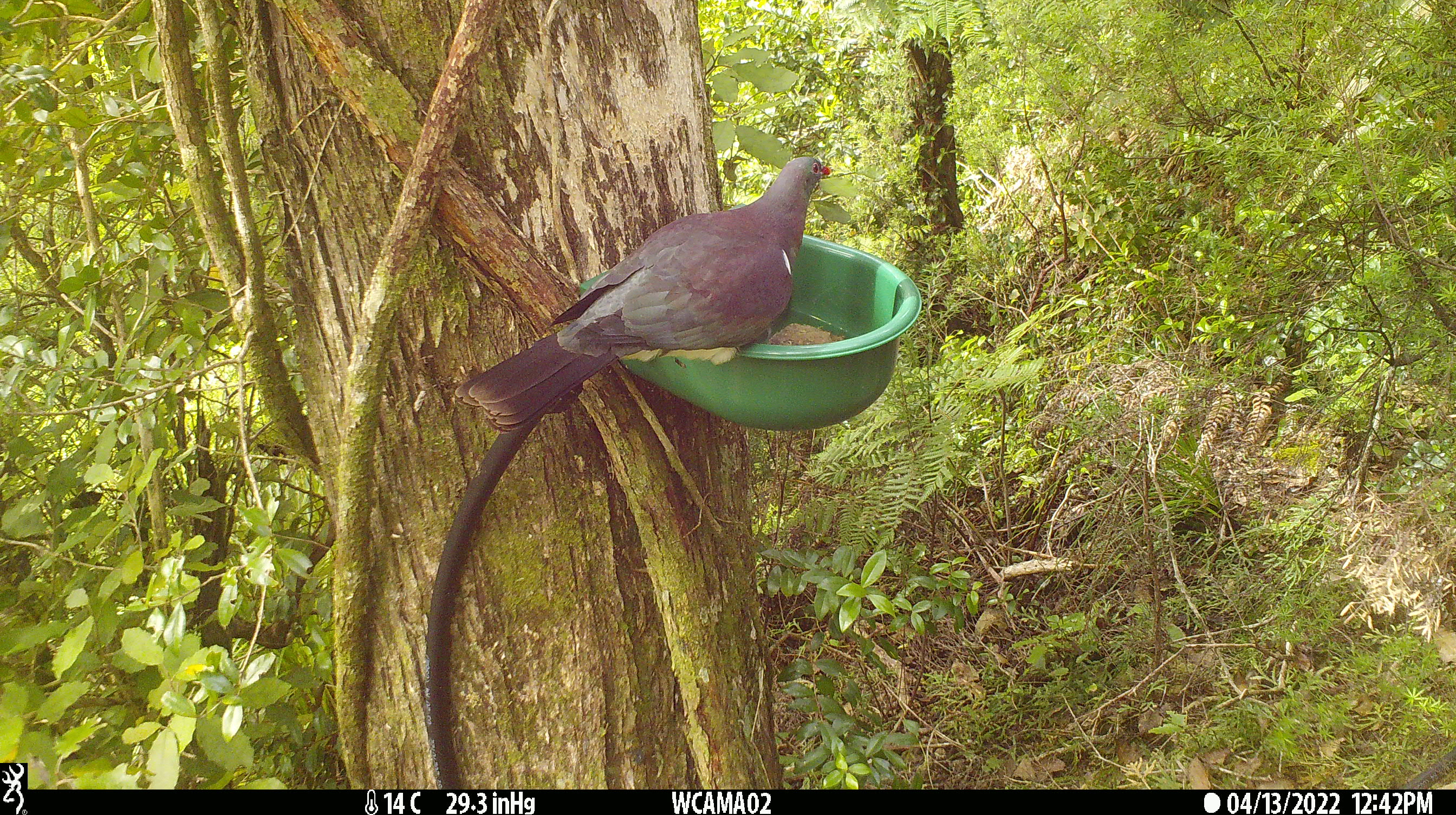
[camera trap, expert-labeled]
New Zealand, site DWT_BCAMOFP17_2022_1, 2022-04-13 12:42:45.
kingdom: Animalia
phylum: Chordata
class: Aves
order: Columbiformes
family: Columbidae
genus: Hemiphaga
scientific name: Hemiphaga novaeseelandiae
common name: new zealand pigeon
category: kereru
Kereru (new zealand pigeon) (Hemiphaga novaeseelandiae).